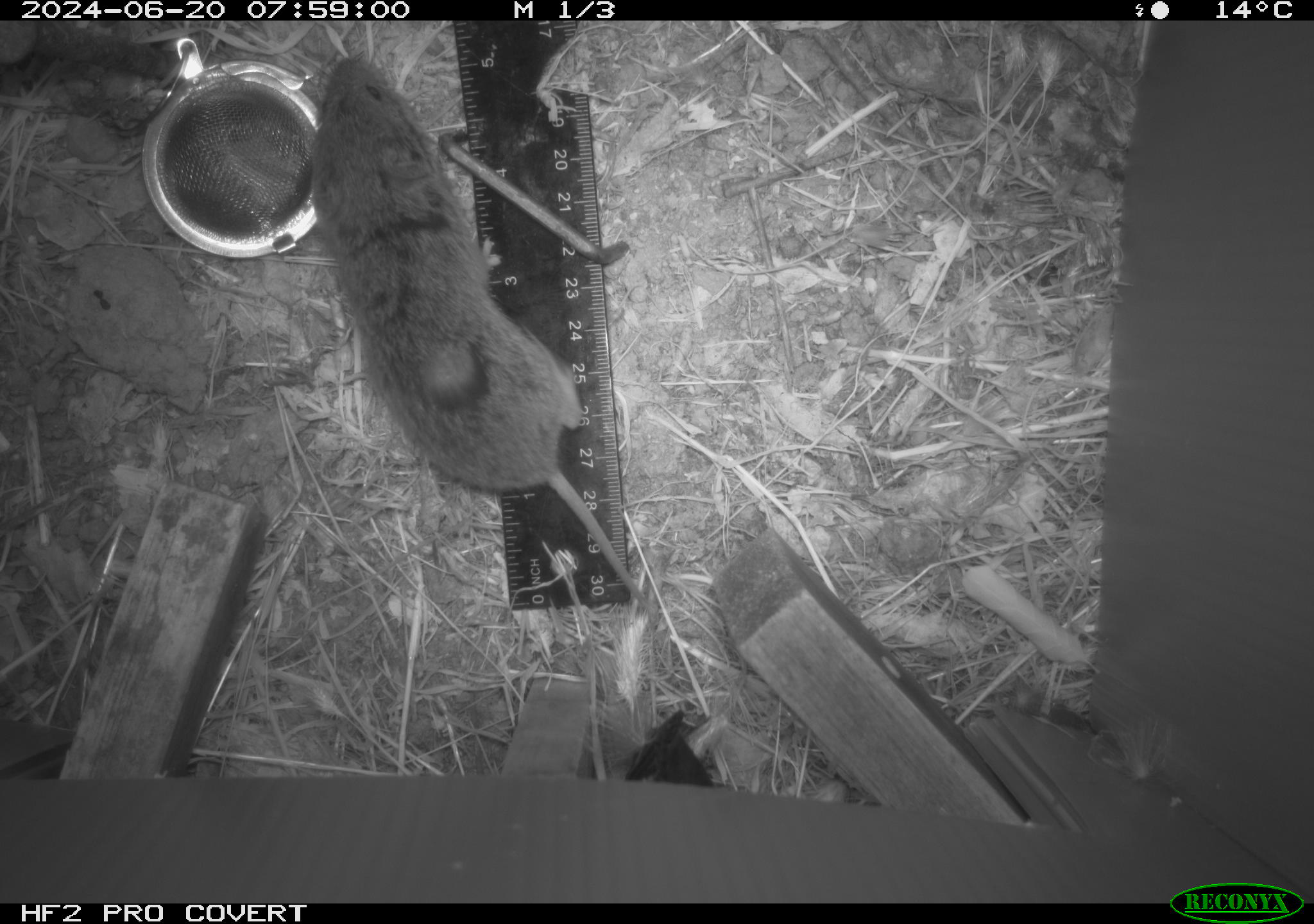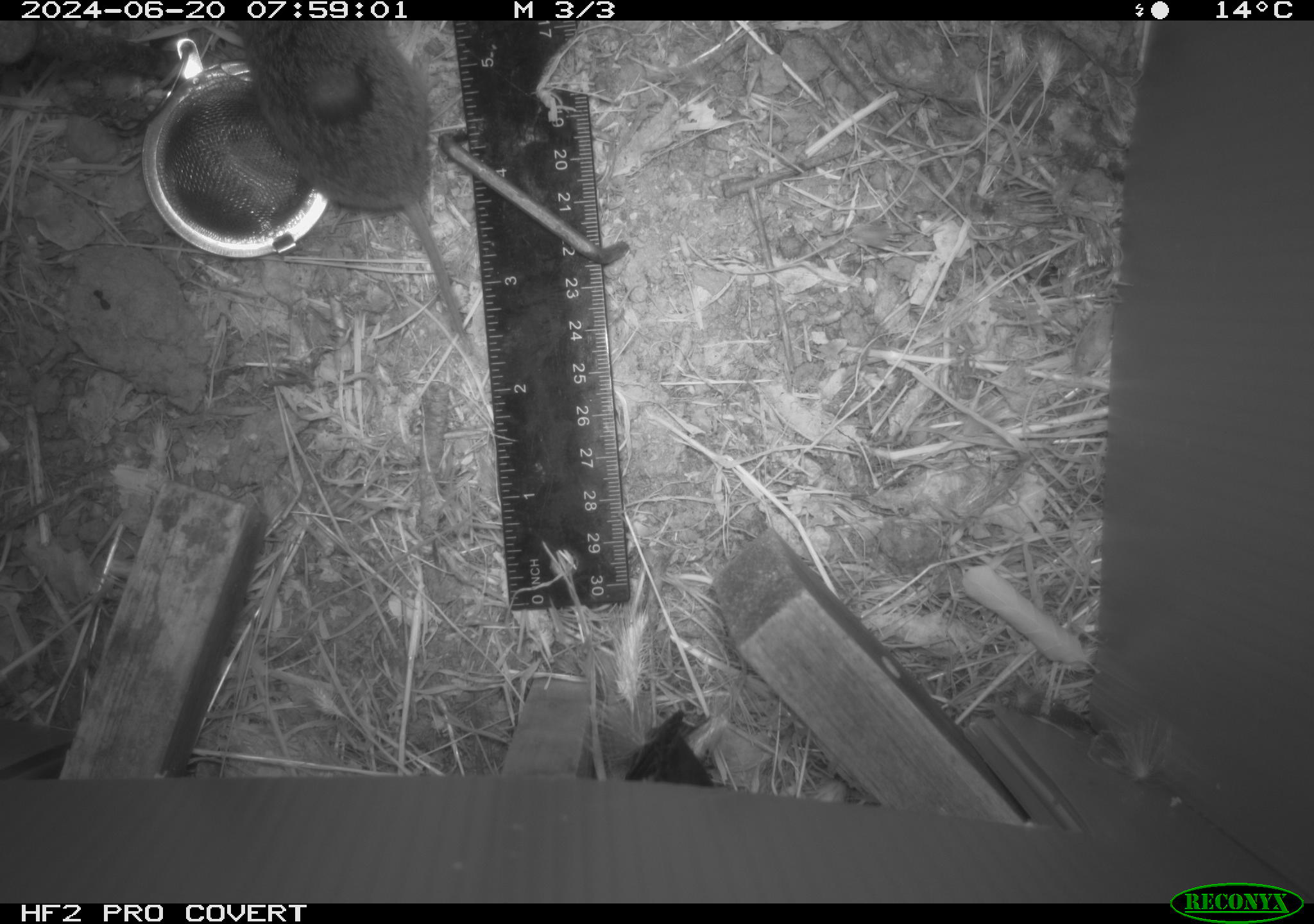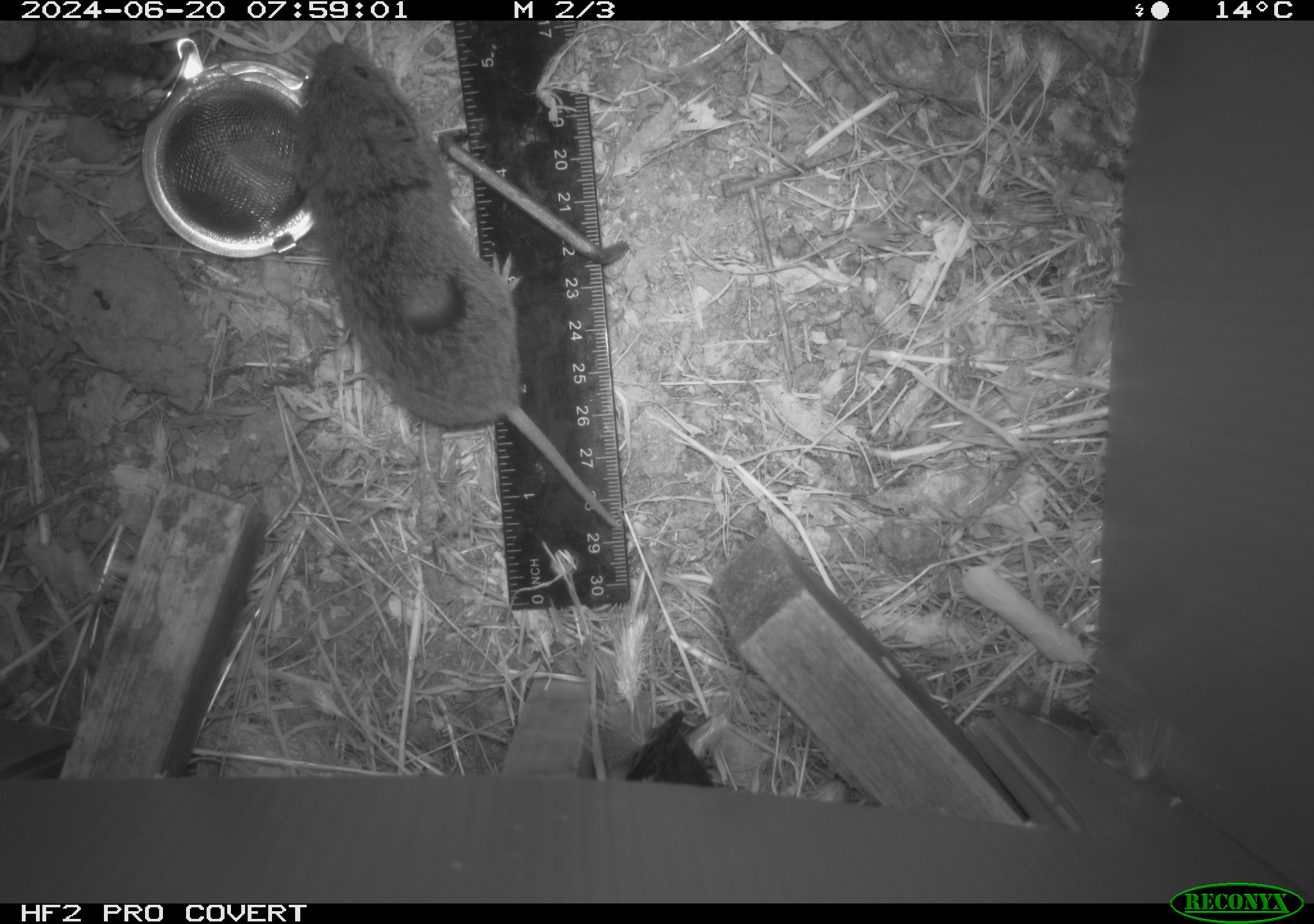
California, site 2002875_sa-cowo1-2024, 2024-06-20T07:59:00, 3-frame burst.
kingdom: Animalia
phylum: Chordata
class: Mammalia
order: Rodentia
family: Cricetidae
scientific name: Arvicolinae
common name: voles, lemmings, and muskrats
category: arvicolinae subfamily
Arvicolinae subfamily (voles, lemmings, and muskrats) (Arvicolinae).